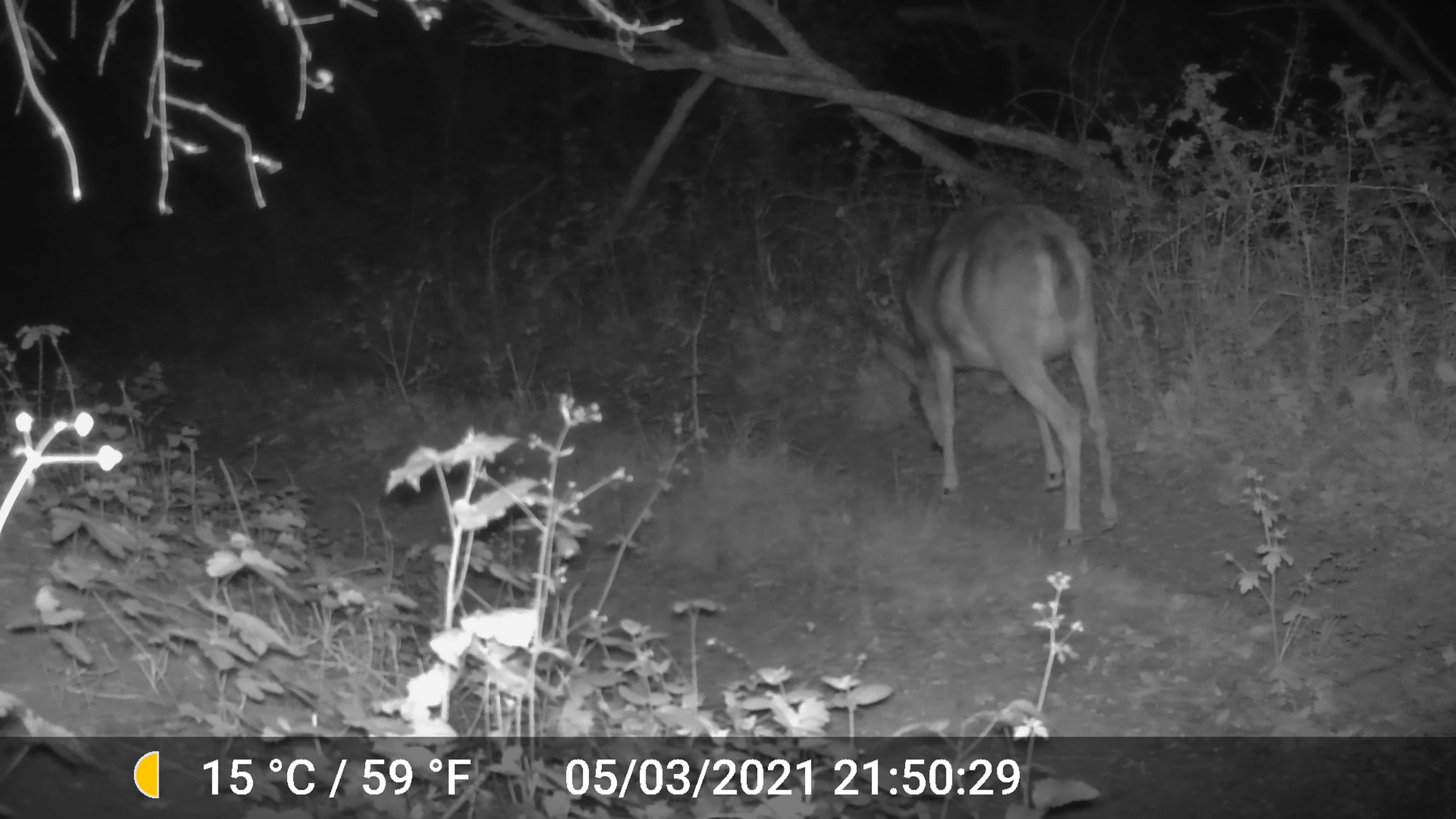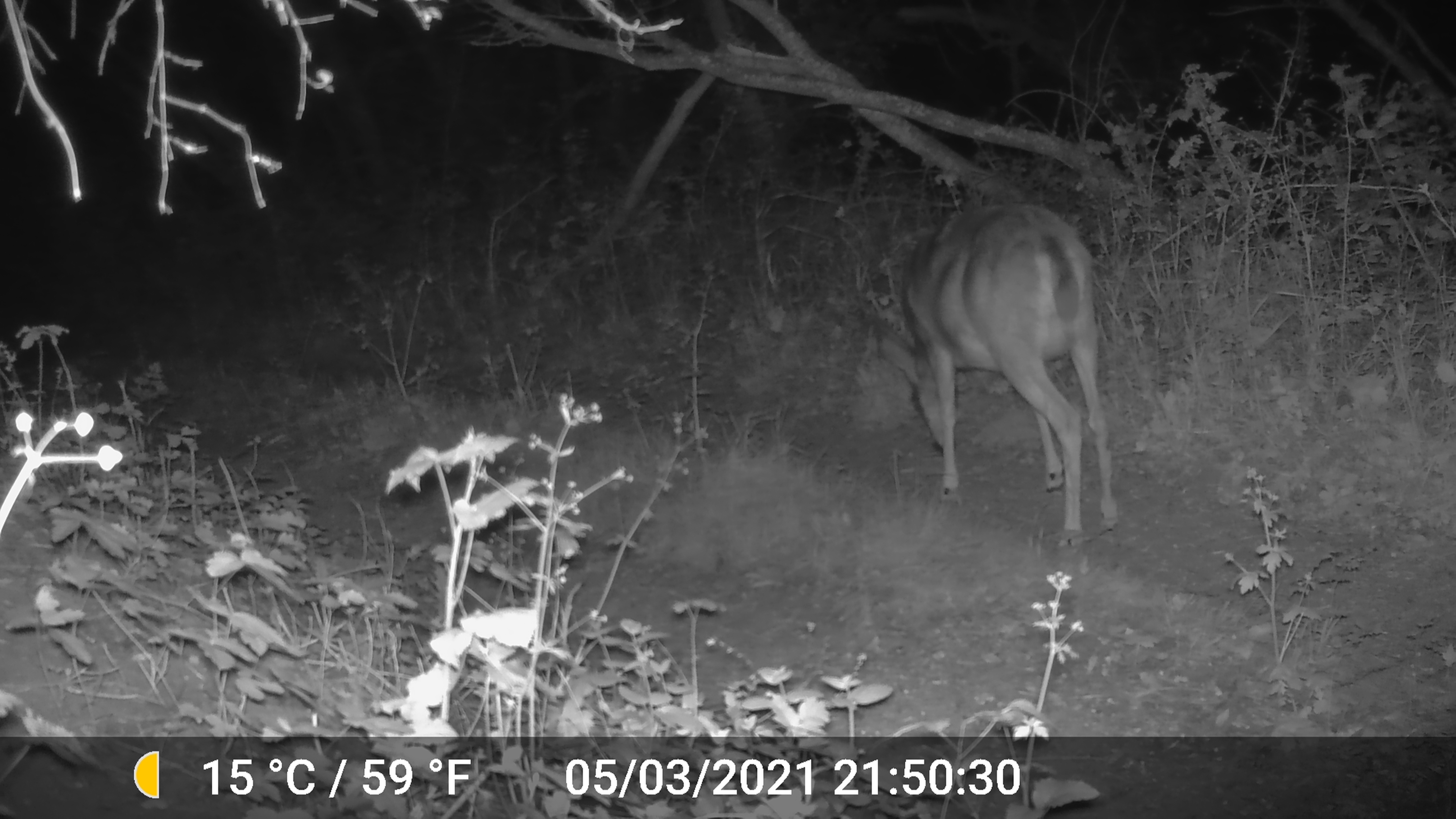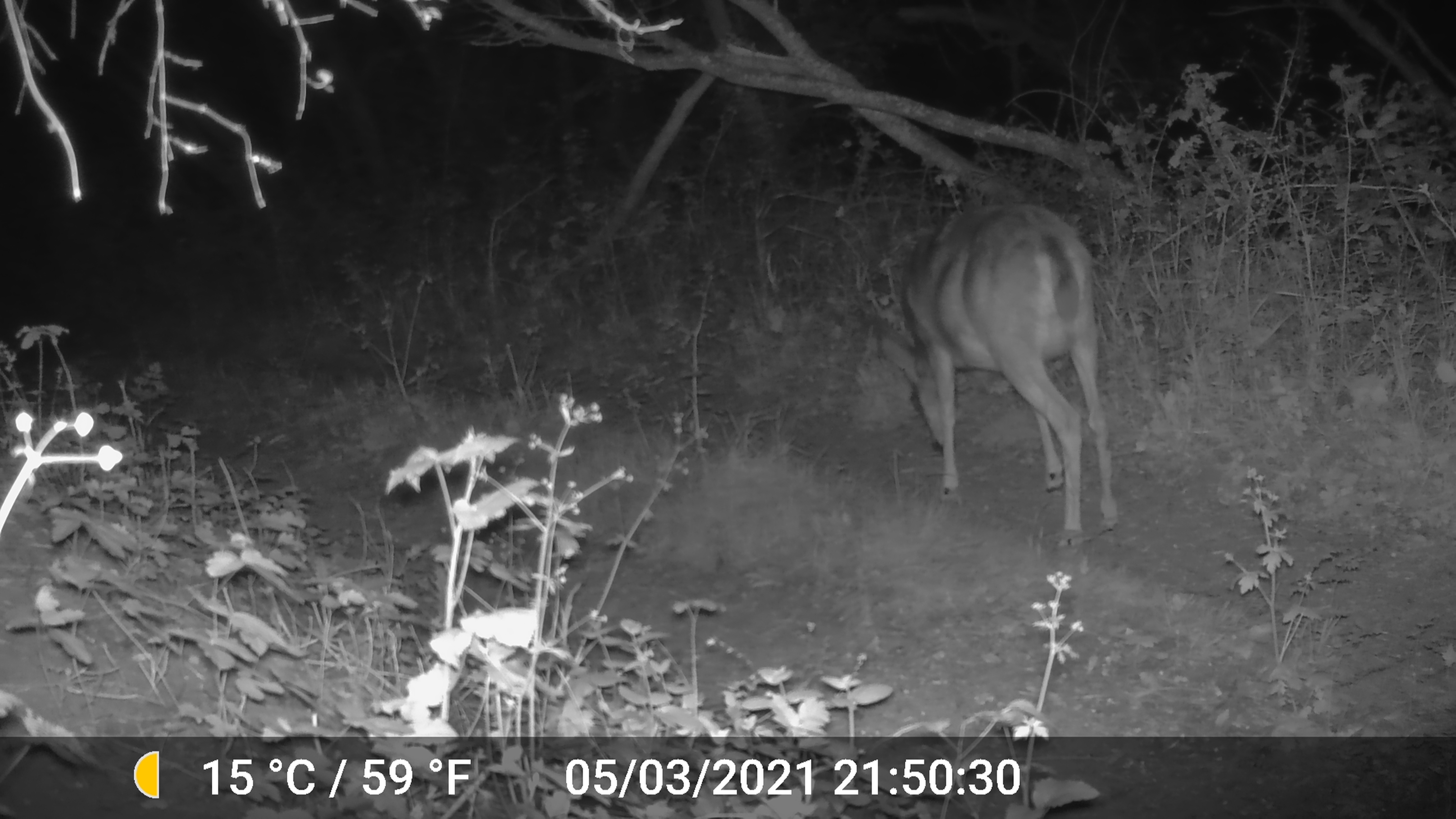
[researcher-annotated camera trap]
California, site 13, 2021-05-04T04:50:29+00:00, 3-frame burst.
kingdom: Animalia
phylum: Chordata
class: Mammalia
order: Artiodactyla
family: Cervidae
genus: Odocoileus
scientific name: Odocoileus hemionus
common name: mule deer